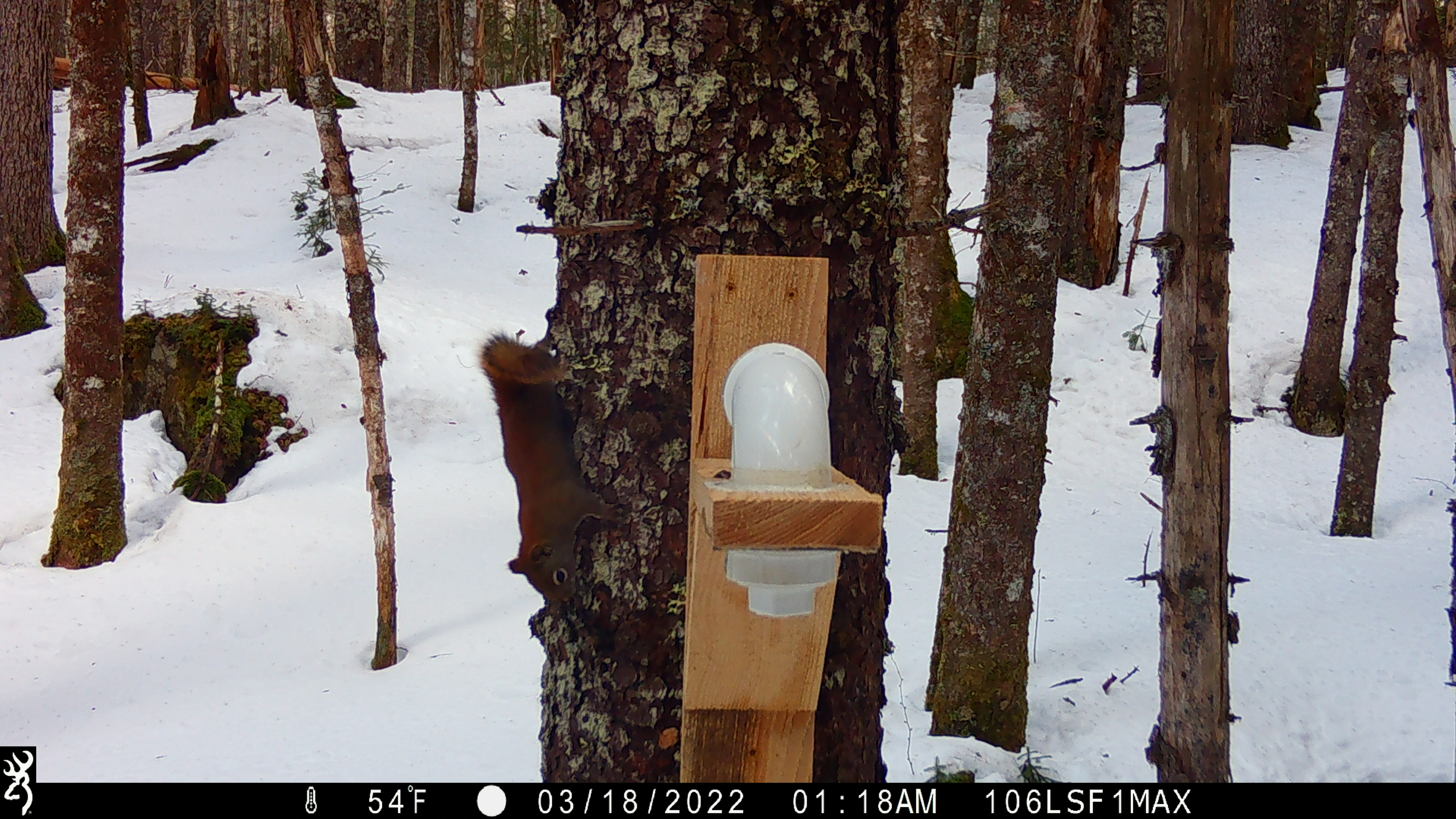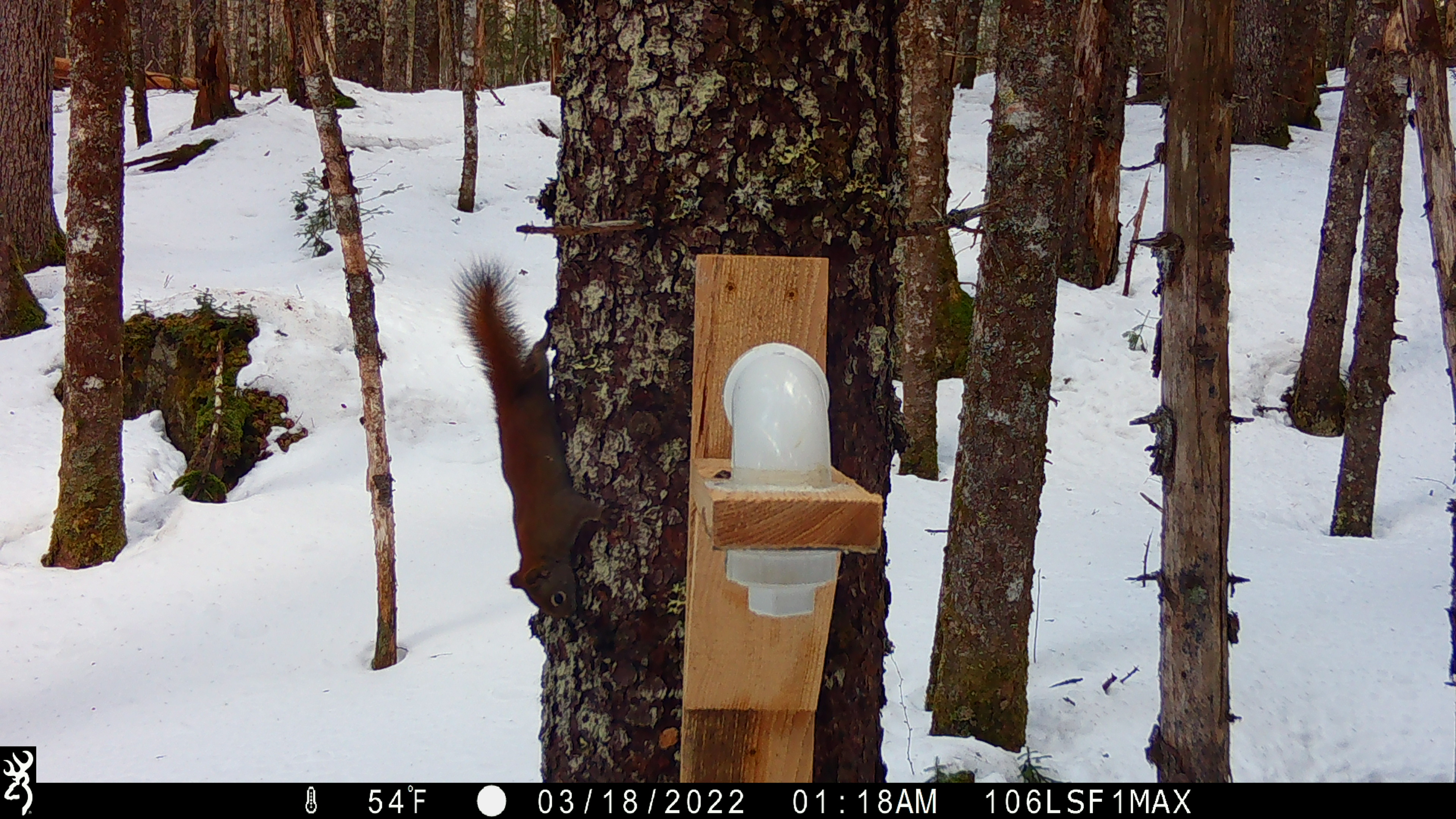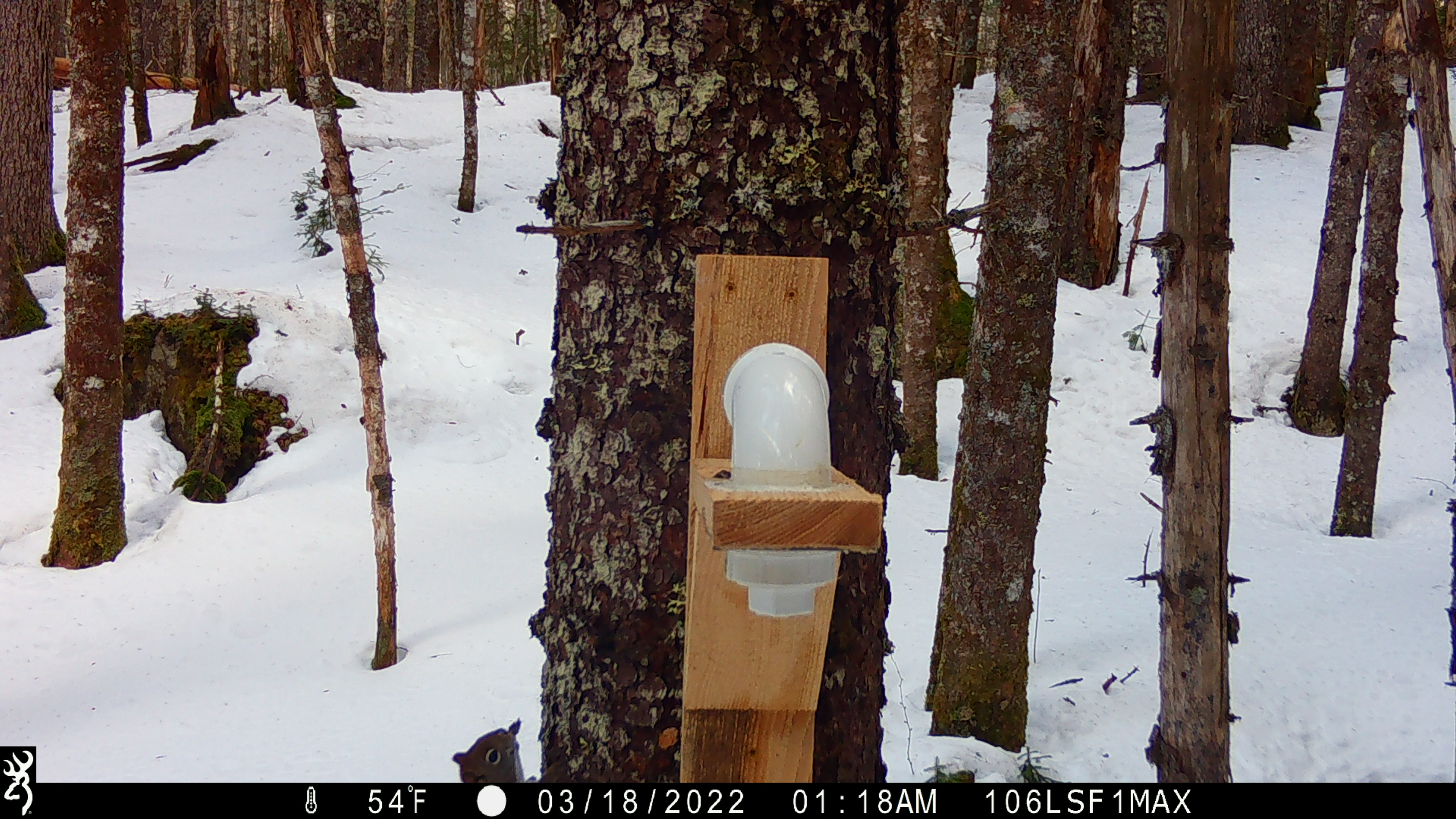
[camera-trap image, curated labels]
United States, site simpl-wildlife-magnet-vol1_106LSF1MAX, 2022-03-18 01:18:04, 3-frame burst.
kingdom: Animalia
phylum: Chordata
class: Mammalia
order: Rodentia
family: Sciuridae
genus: Tamiasciurus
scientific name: Tamiasciurus hudsonicus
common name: red squirrel